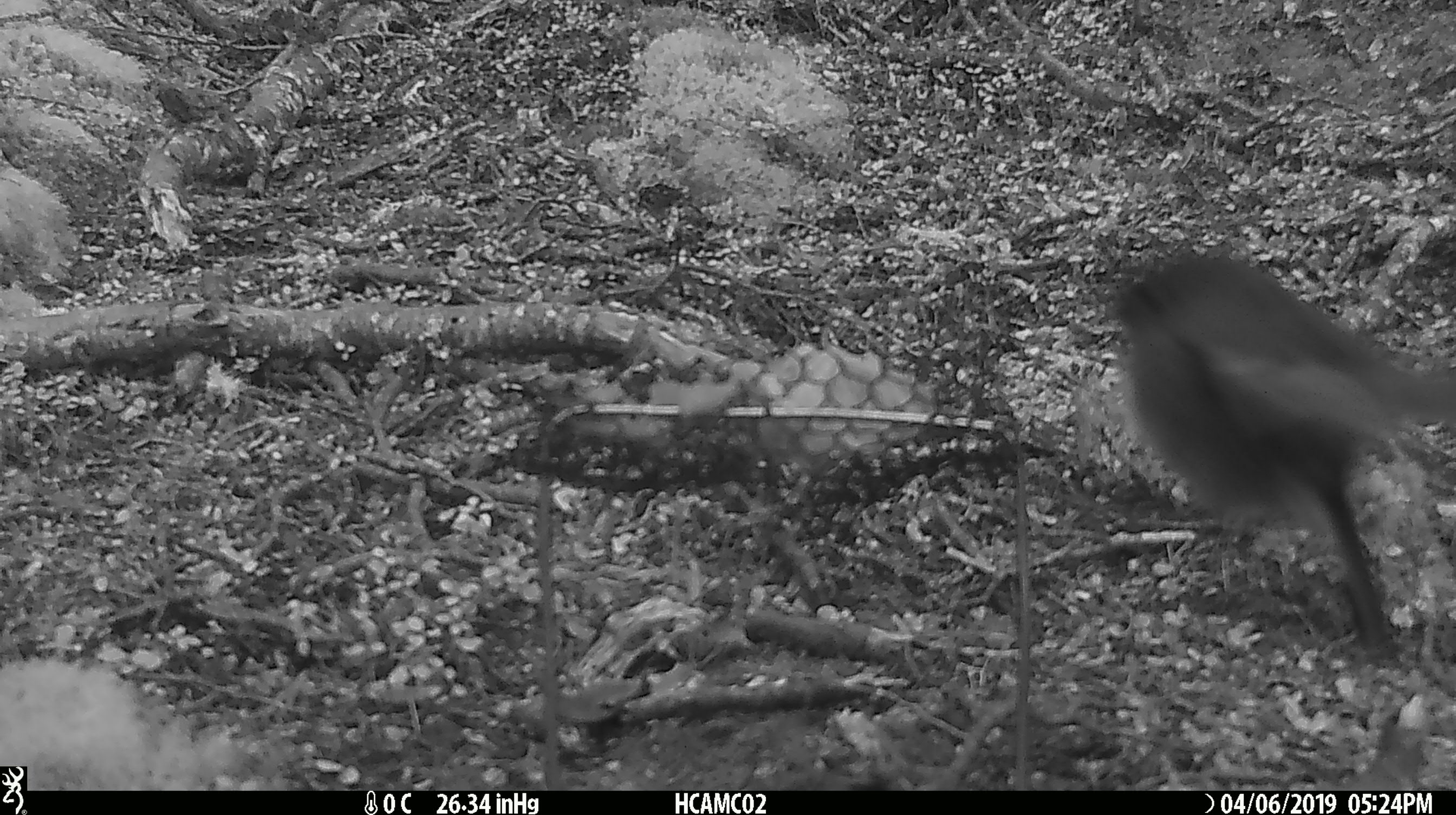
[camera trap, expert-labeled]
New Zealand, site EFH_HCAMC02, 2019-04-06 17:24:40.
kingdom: Animalia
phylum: Chordata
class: Aves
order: Passeriformes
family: Petroicidae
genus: Petroica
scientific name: Petroica australis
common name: new zealand robin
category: robin